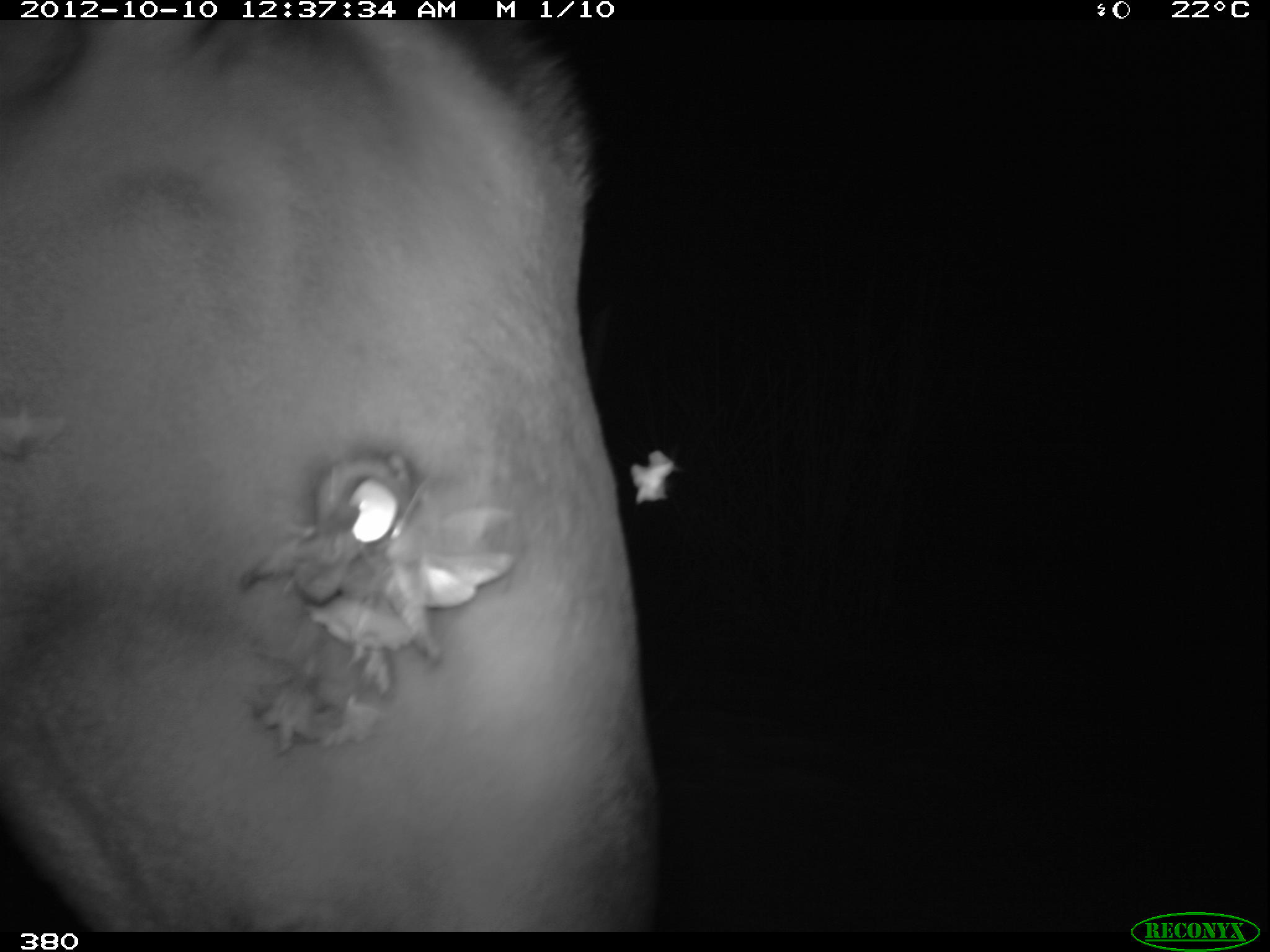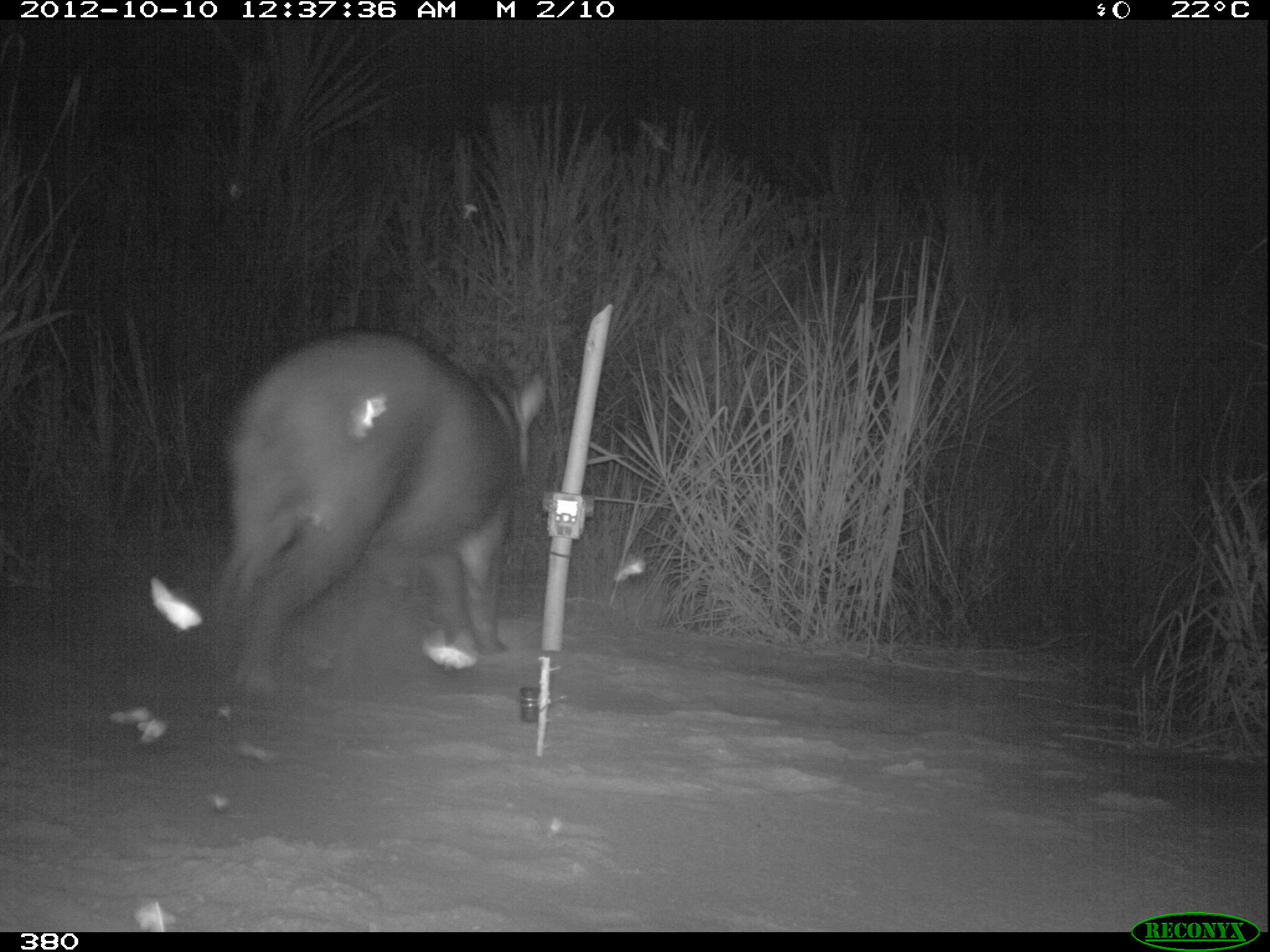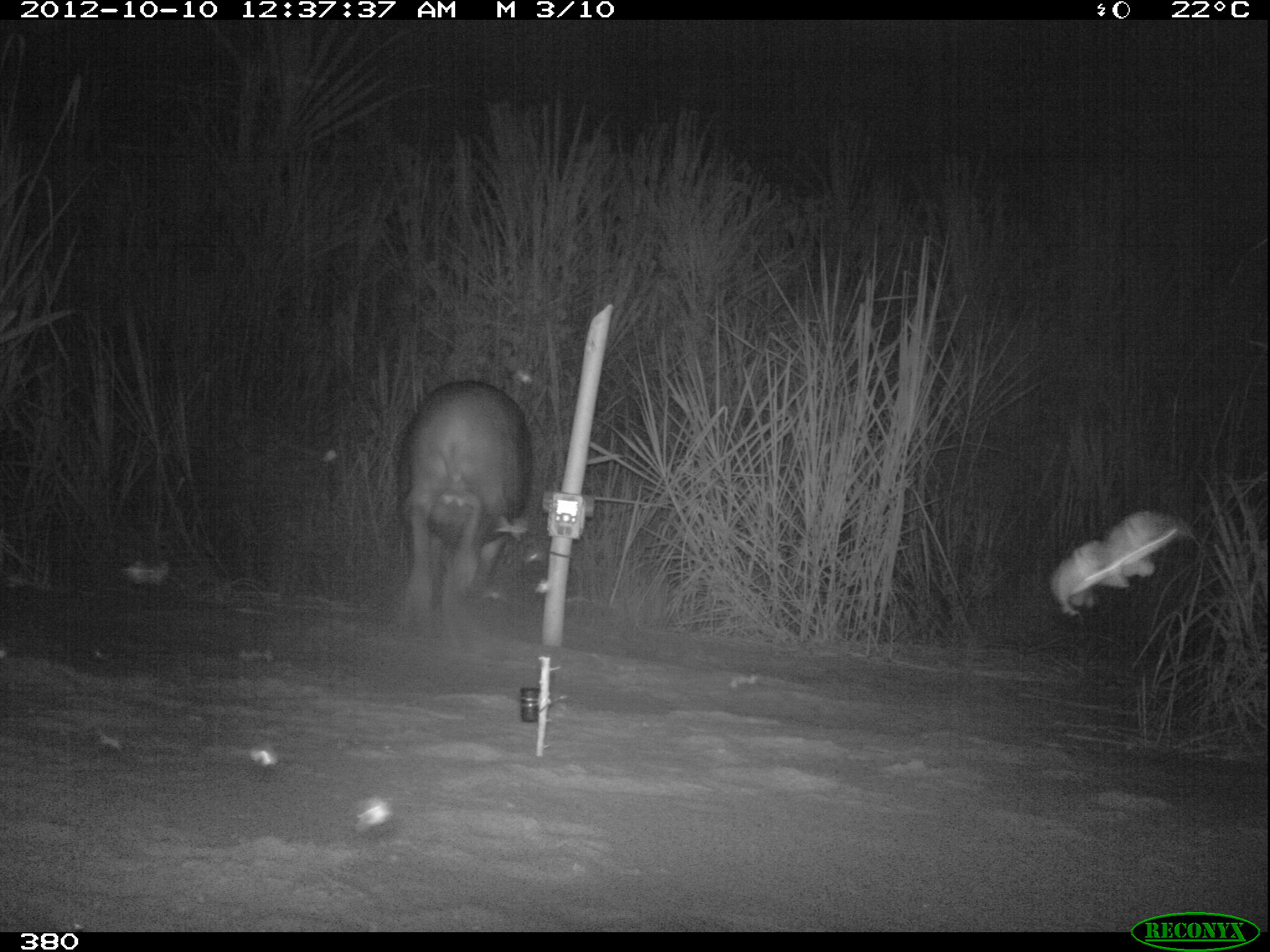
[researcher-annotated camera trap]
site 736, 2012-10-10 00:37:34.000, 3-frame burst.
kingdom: Animalia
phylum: Chordata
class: Mammalia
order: Perissodactyla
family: Tapiridae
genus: Tapirus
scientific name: Tapirus terrestris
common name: south american tapir